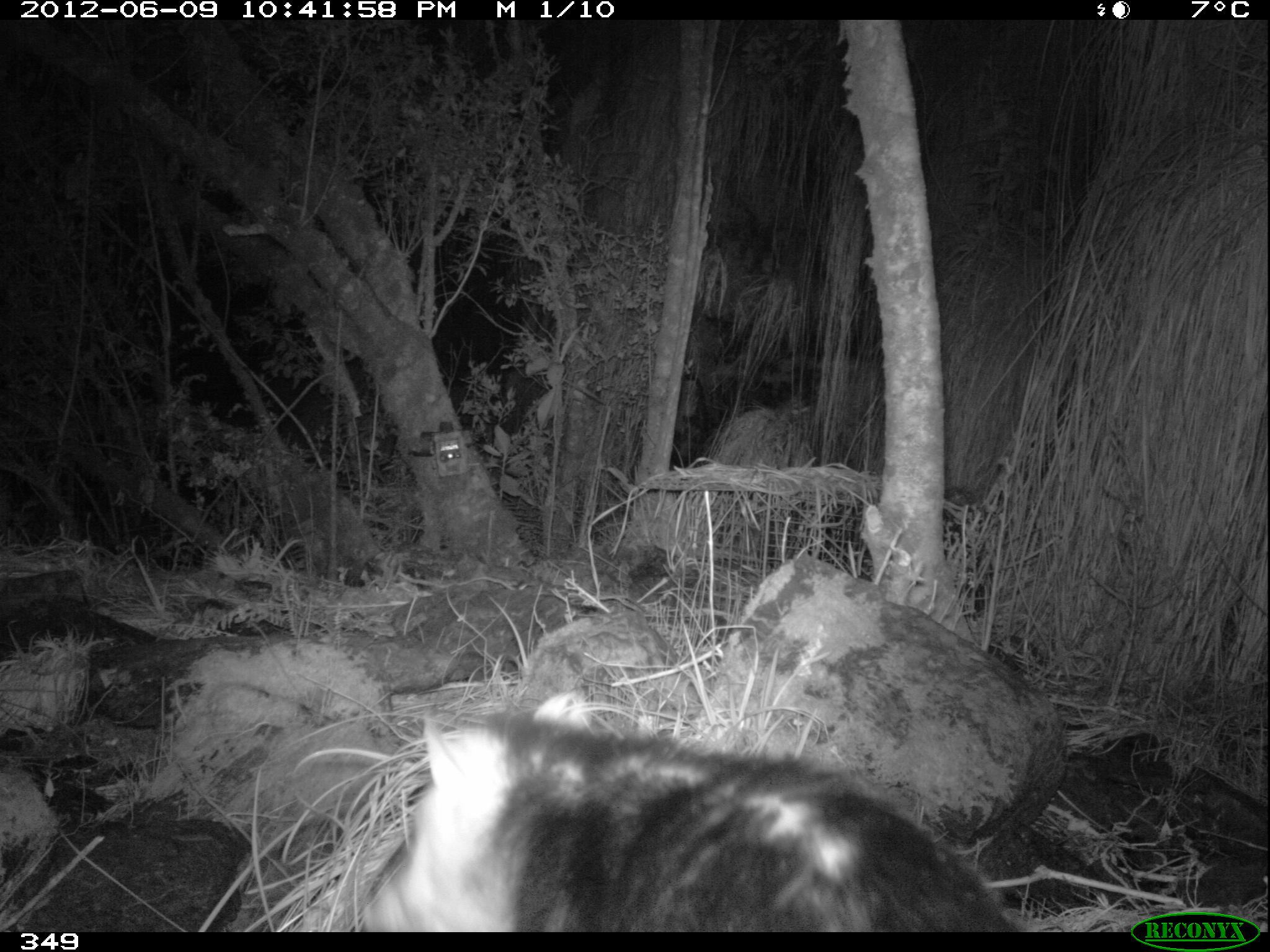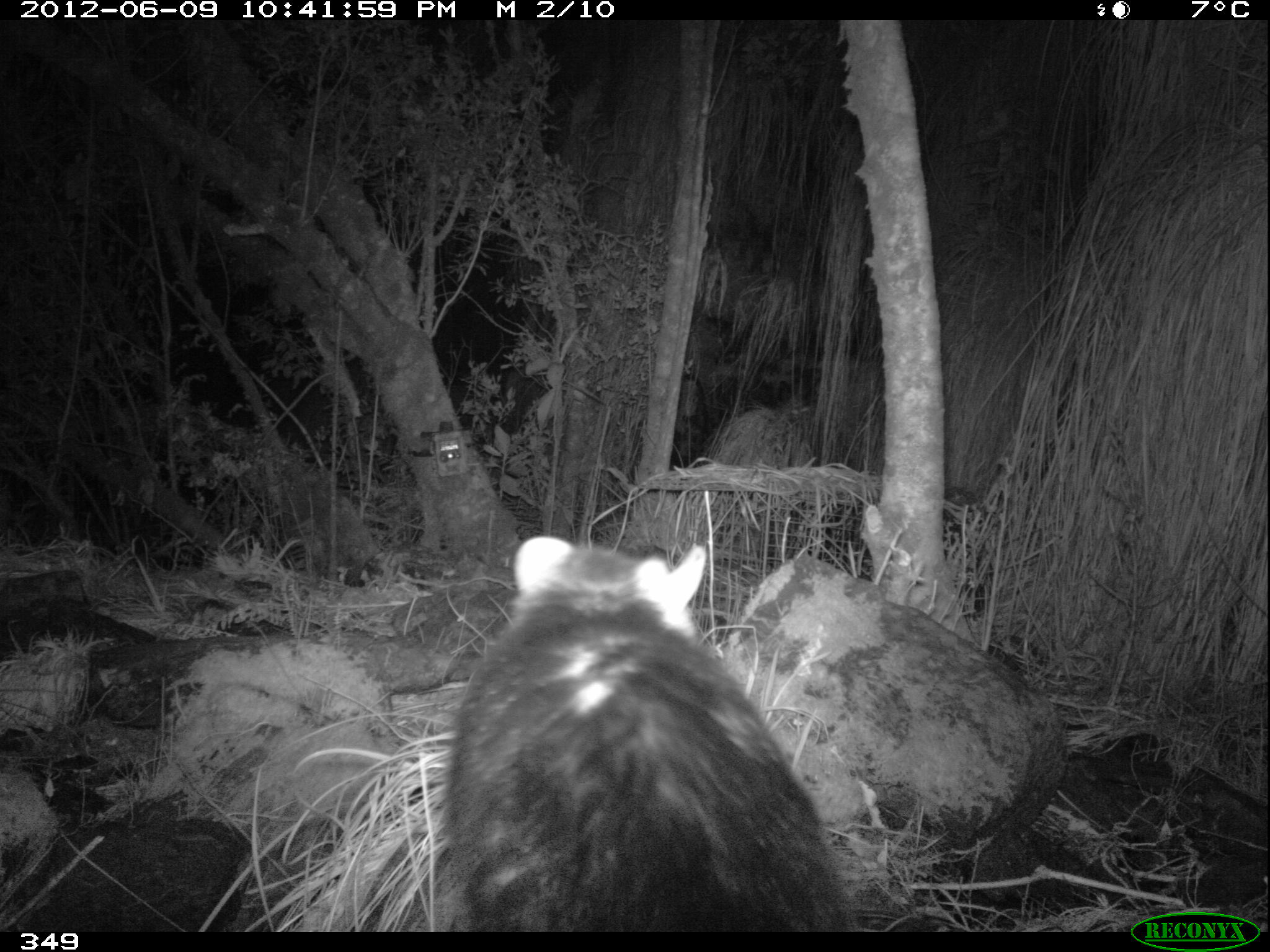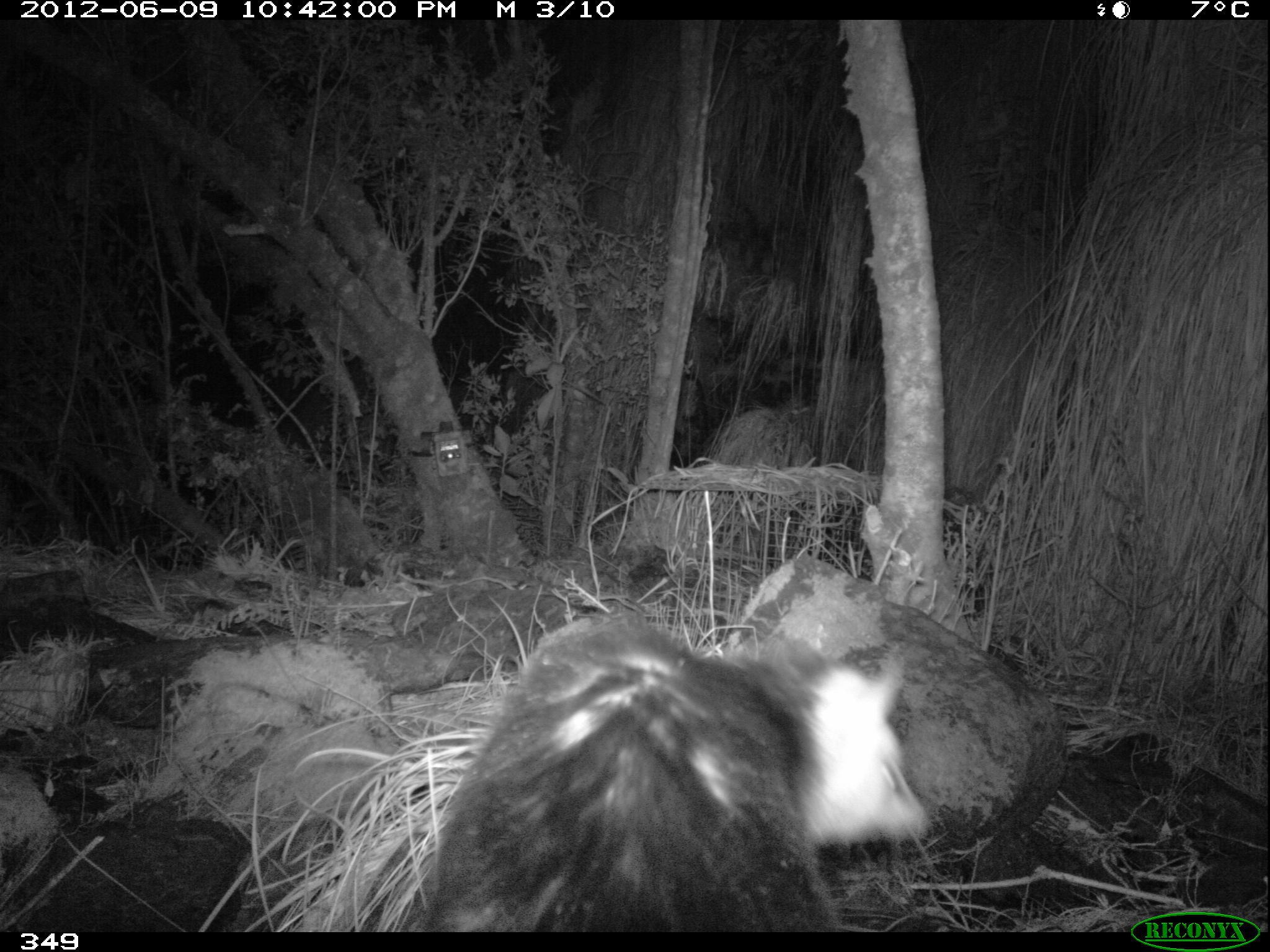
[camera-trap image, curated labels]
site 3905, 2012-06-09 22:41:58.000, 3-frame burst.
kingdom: Animalia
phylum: Chordata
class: Mammalia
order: Didelphimorphia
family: Didelphidae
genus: Didelphis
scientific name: Didelphis pernigra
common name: andean white-eared opossum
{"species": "Didelphis pernigra (andean white-eared opossum)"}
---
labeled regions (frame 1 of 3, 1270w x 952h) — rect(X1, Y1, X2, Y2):
didelphis pernigra: rect(342, 683, 1044, 931)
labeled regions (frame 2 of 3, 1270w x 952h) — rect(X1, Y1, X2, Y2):
didelphis pernigra: rect(429, 533, 863, 930)